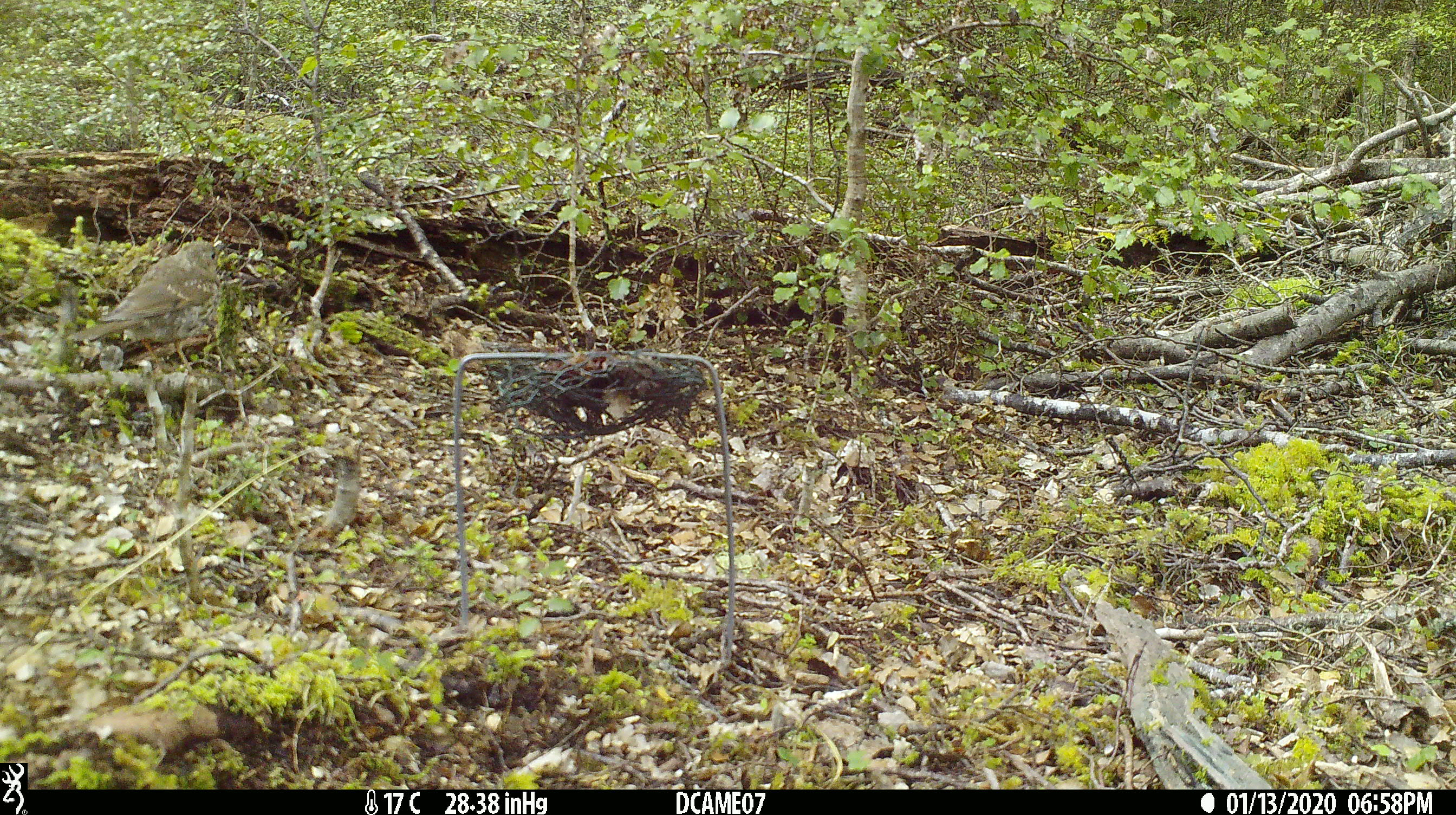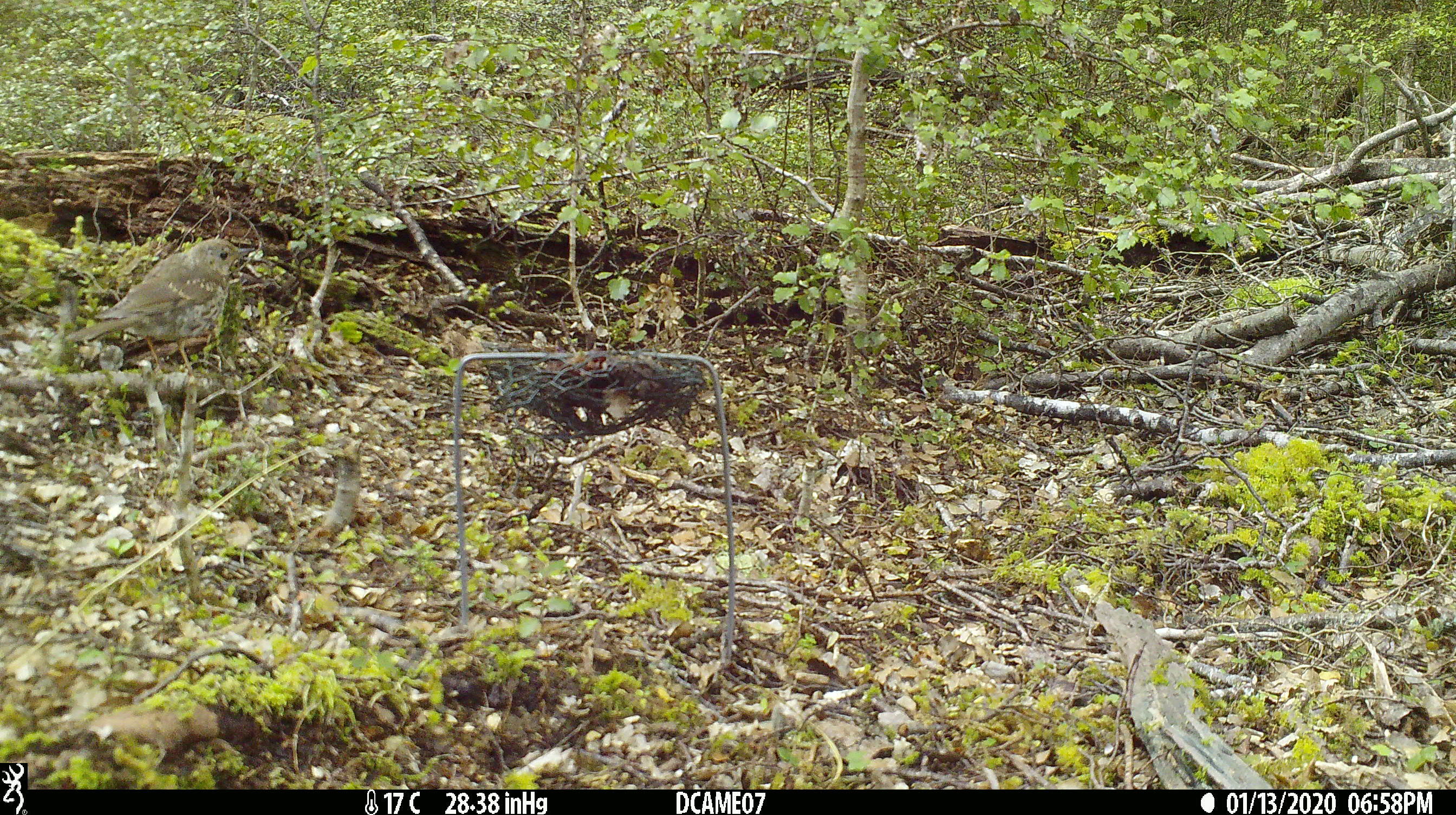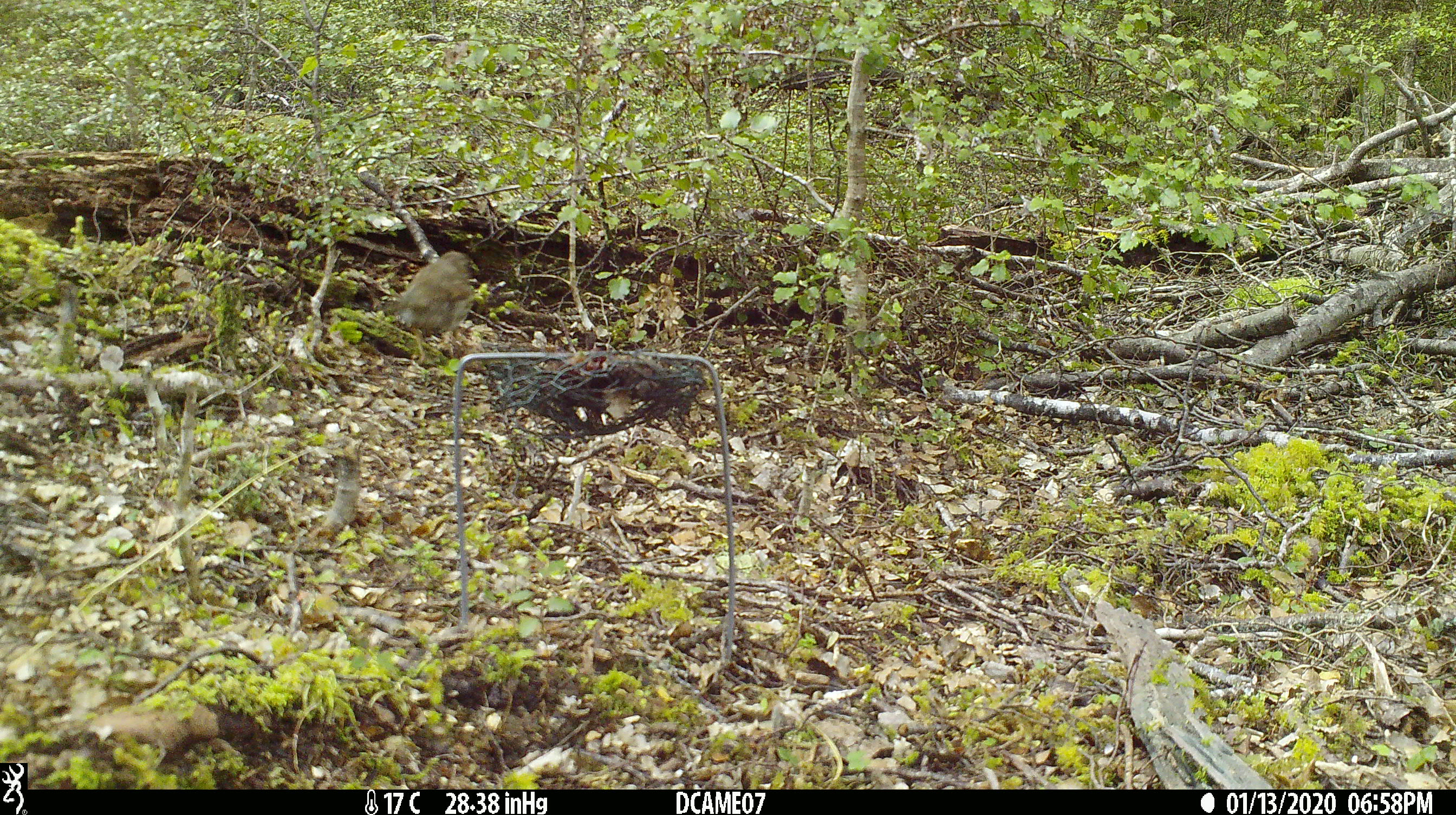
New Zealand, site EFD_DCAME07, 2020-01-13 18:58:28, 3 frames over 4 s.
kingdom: Animalia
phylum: Chordata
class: Aves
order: Passeriformes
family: Turdidae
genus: Turdus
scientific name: Turdus philomelos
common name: song thrush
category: thrush